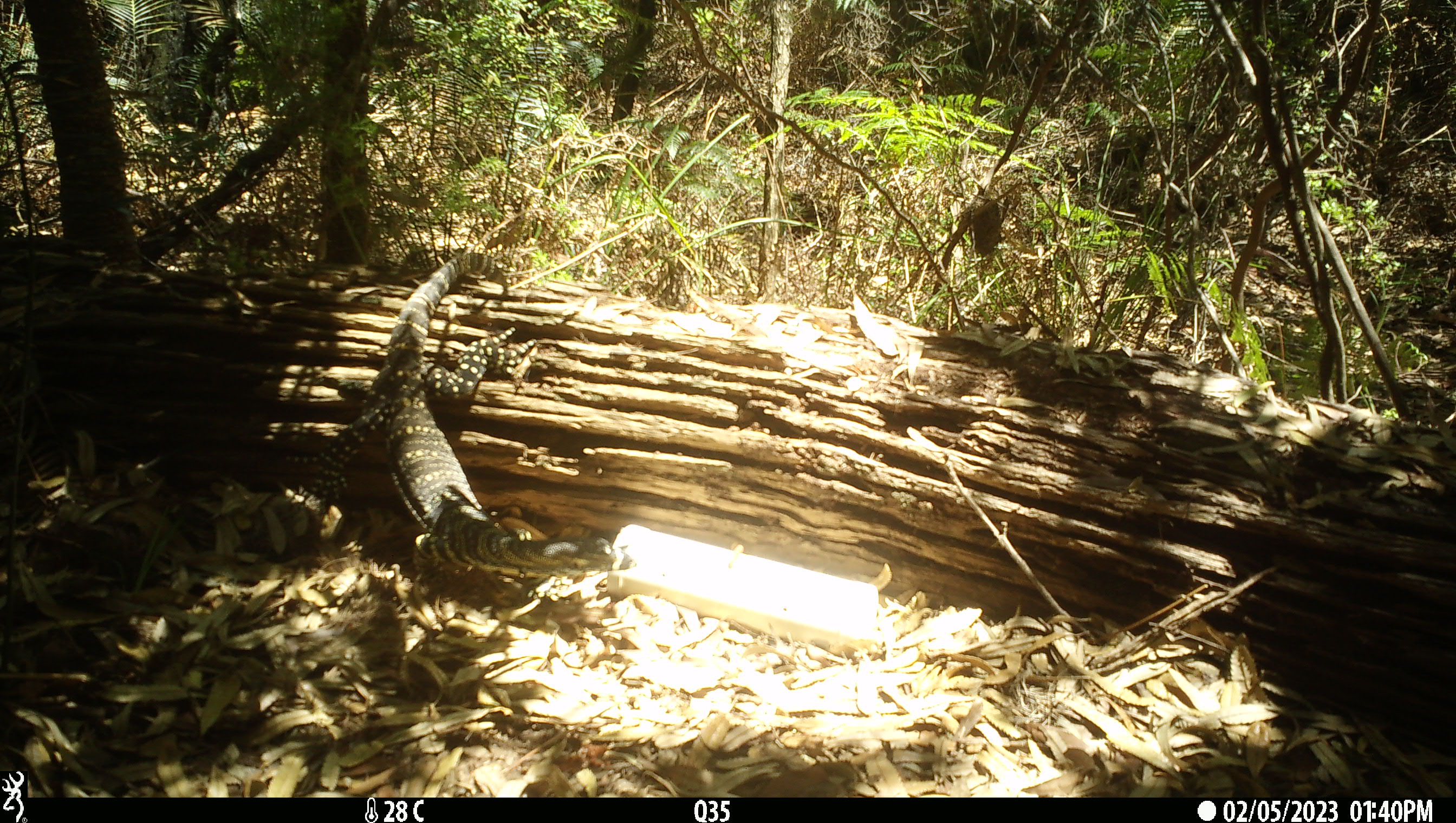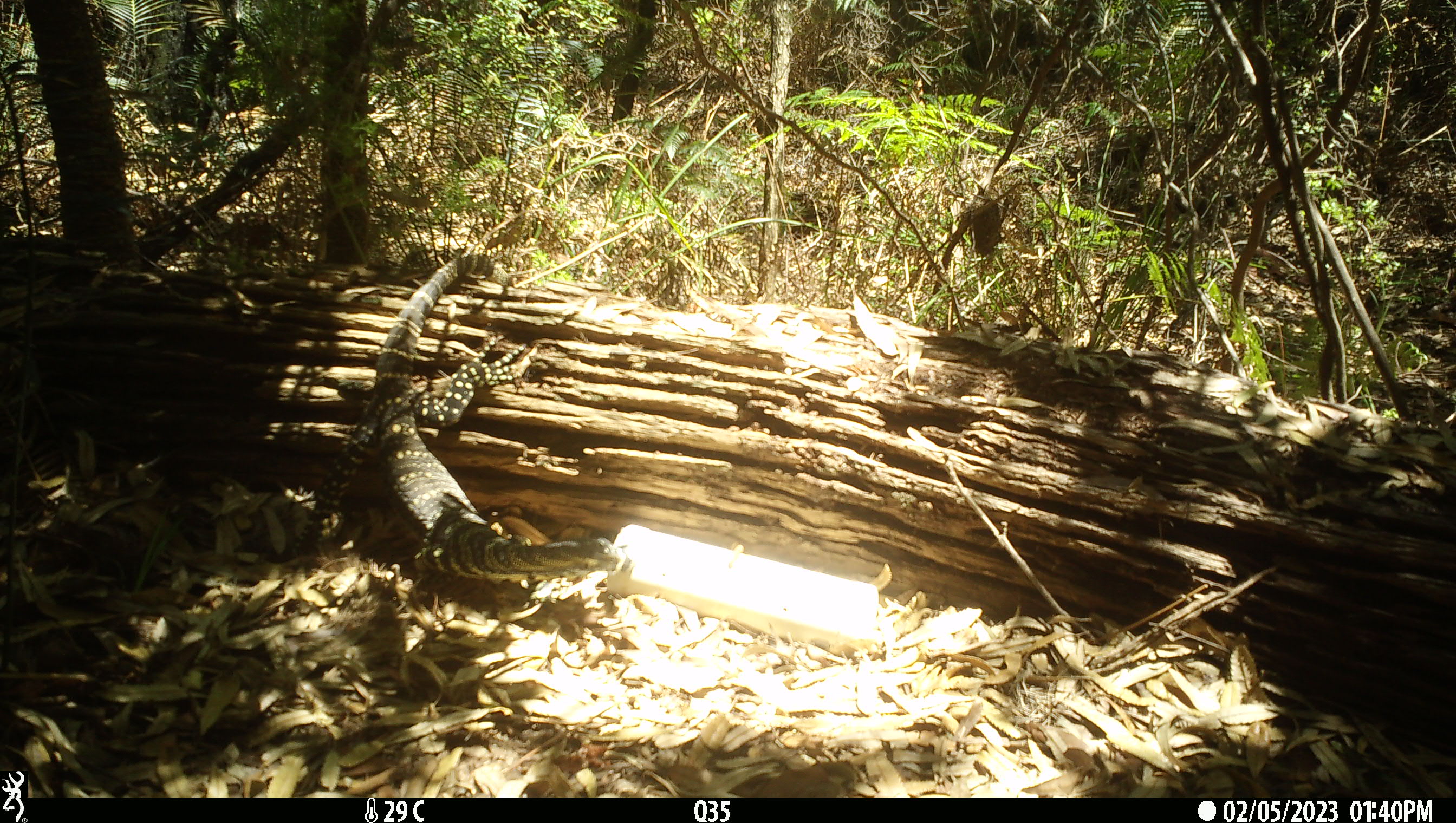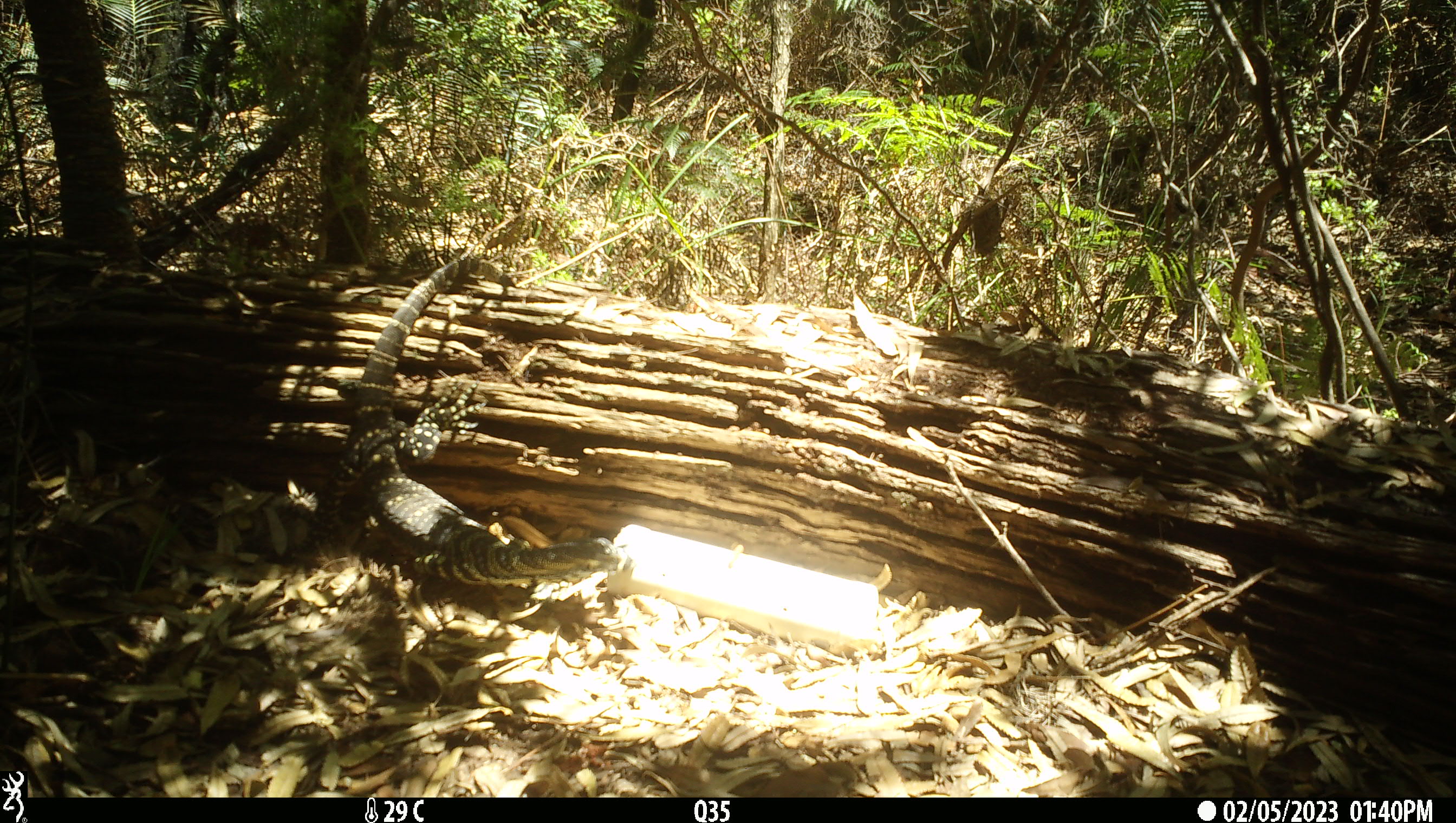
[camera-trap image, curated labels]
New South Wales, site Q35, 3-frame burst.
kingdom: Animalia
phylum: Chordata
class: Reptilia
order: Squamata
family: Varanidae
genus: Varanus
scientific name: Varanus varius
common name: lace monitor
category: goanna